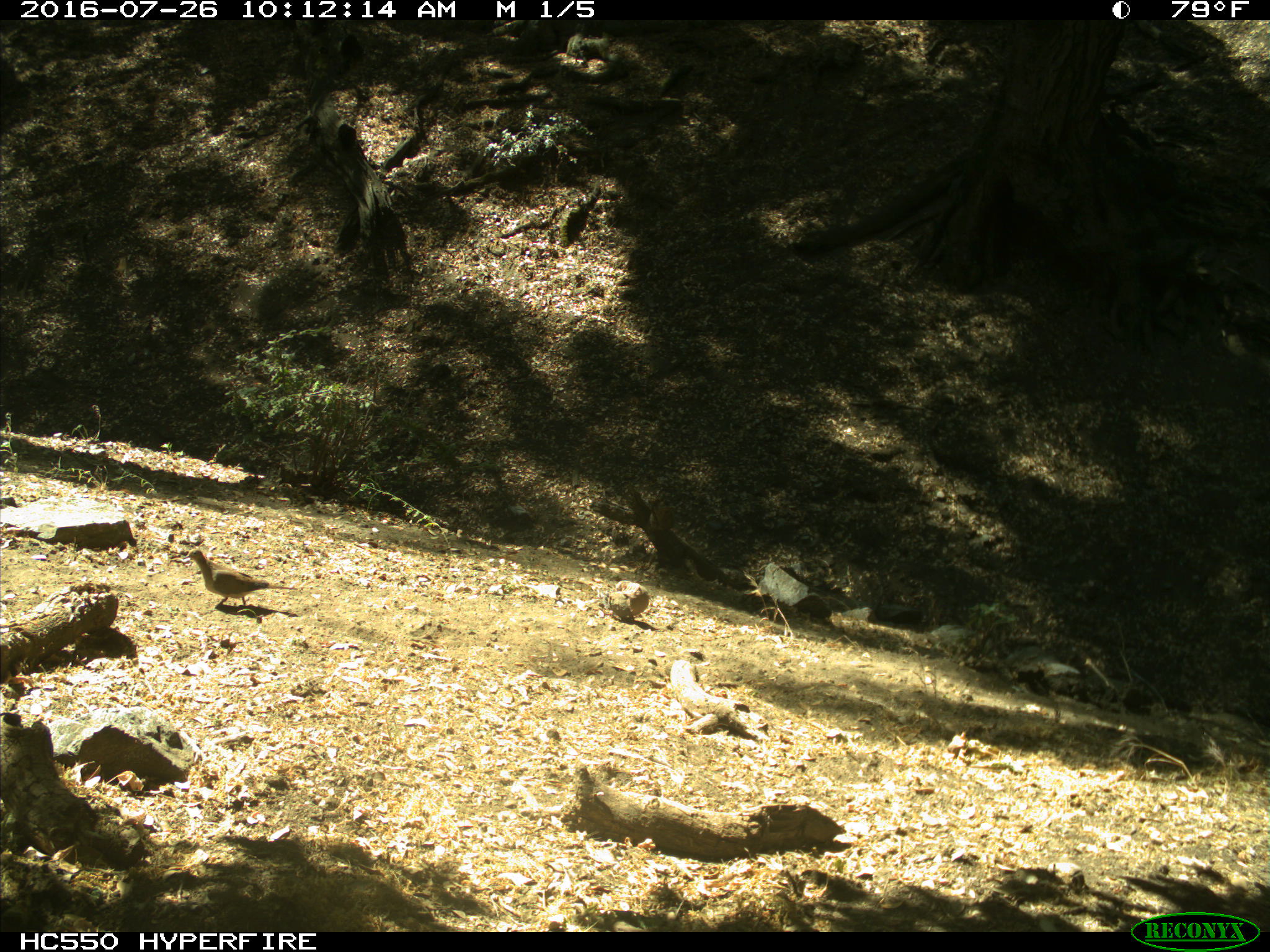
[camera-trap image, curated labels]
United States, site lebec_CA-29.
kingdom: Animalia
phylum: Chordata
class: Aves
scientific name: Aves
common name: birds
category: unidentified bird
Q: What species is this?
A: Unidentified bird (birds) (Aves).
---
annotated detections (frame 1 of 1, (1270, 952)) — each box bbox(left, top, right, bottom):
animal: bbox(181, 547, 298, 610)